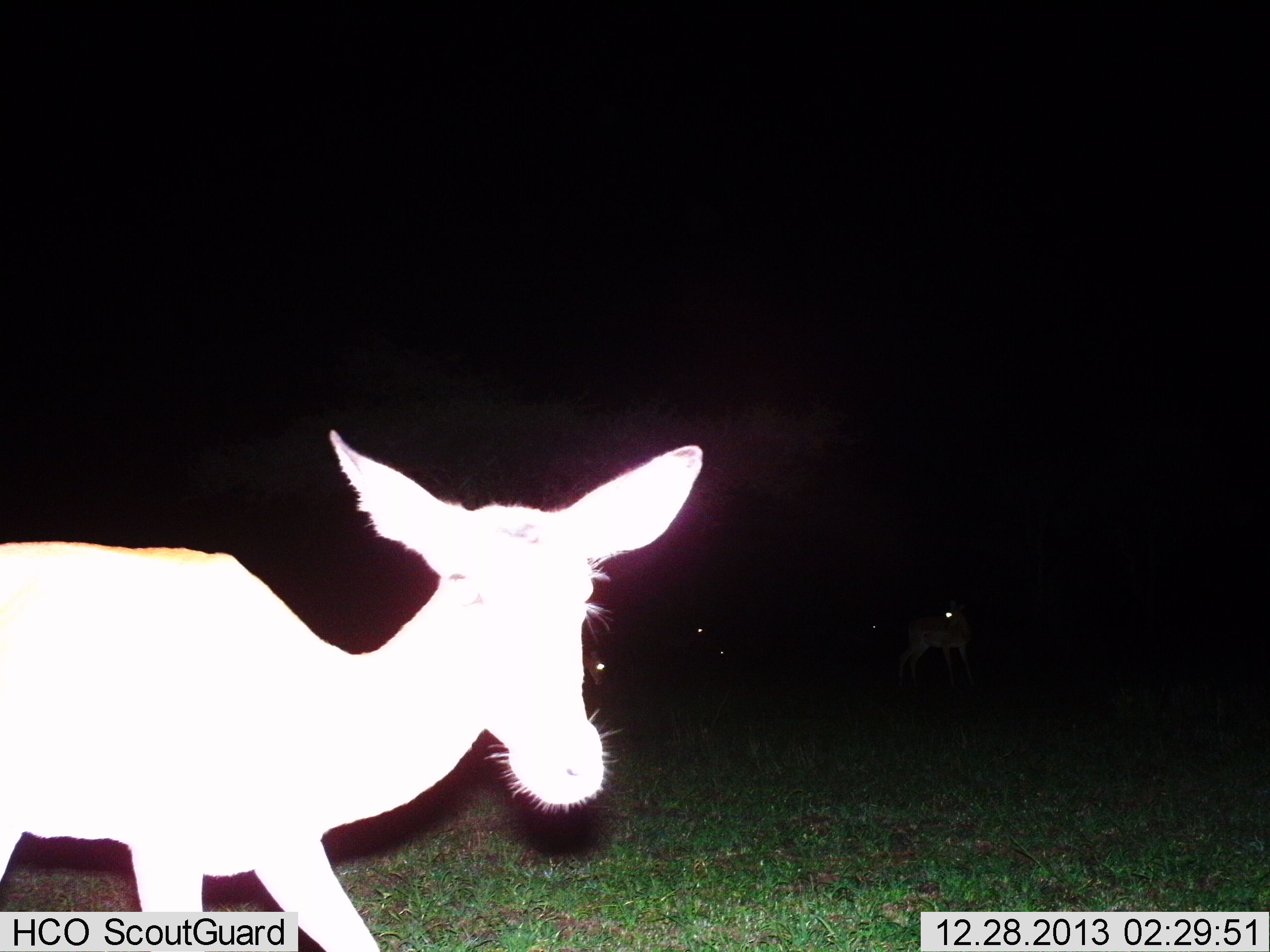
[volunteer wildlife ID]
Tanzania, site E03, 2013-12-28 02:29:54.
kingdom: Animalia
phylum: Chordata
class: Mammalia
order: Artiodactyla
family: Bovidae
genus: Aepyceros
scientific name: Aepyceros melampus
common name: impala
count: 1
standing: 80%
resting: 0%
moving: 30%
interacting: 0%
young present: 0%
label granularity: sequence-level